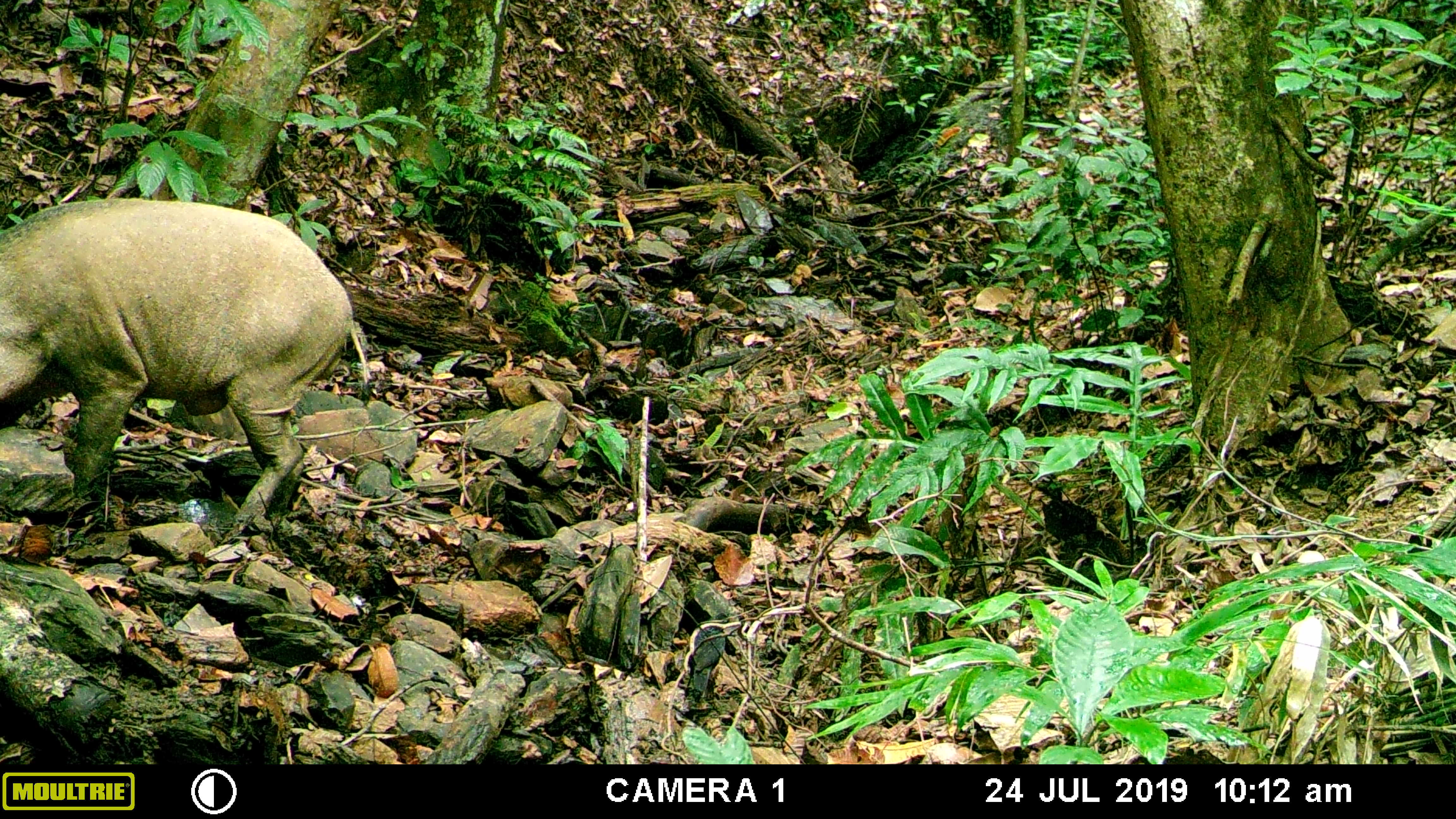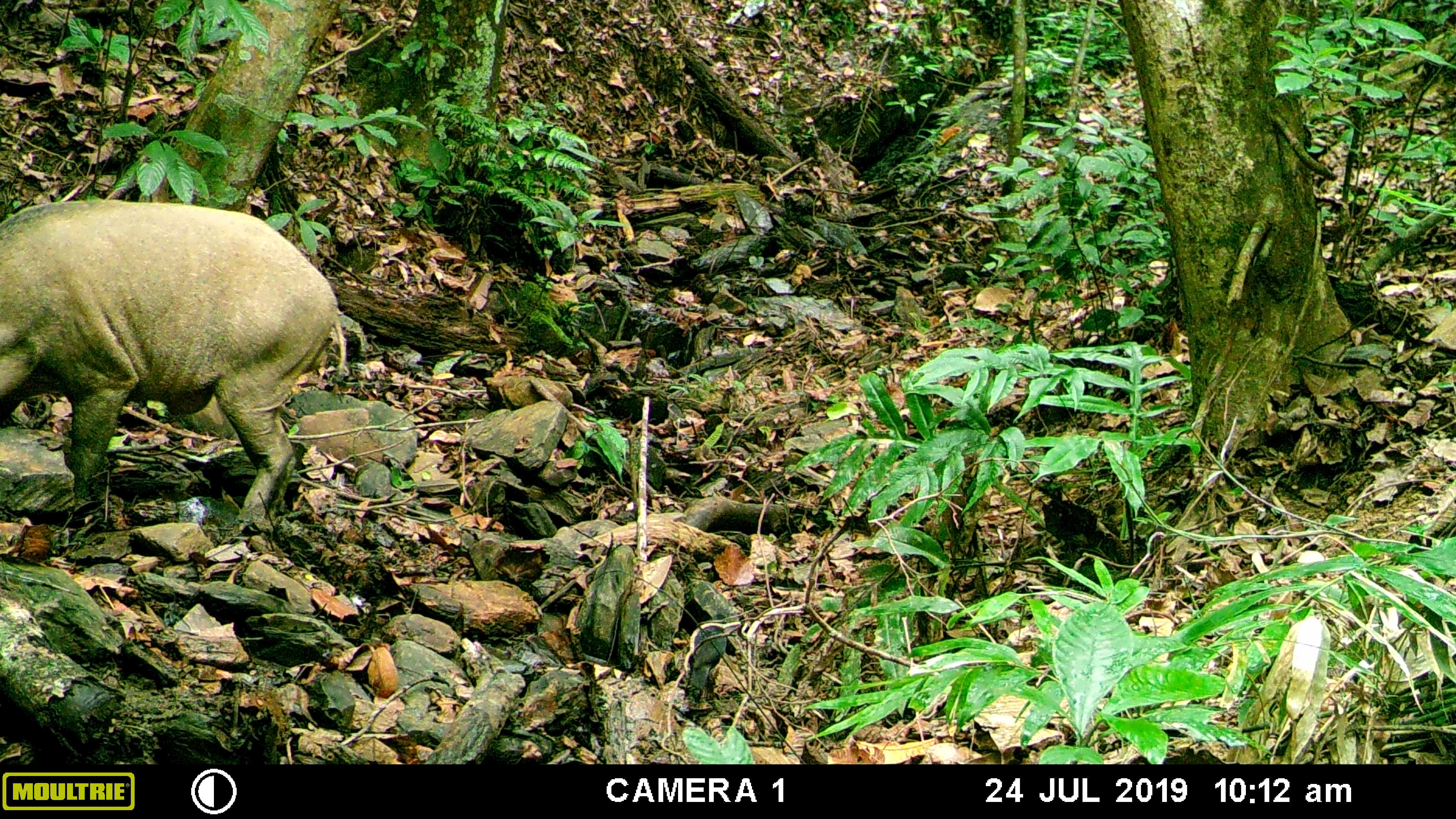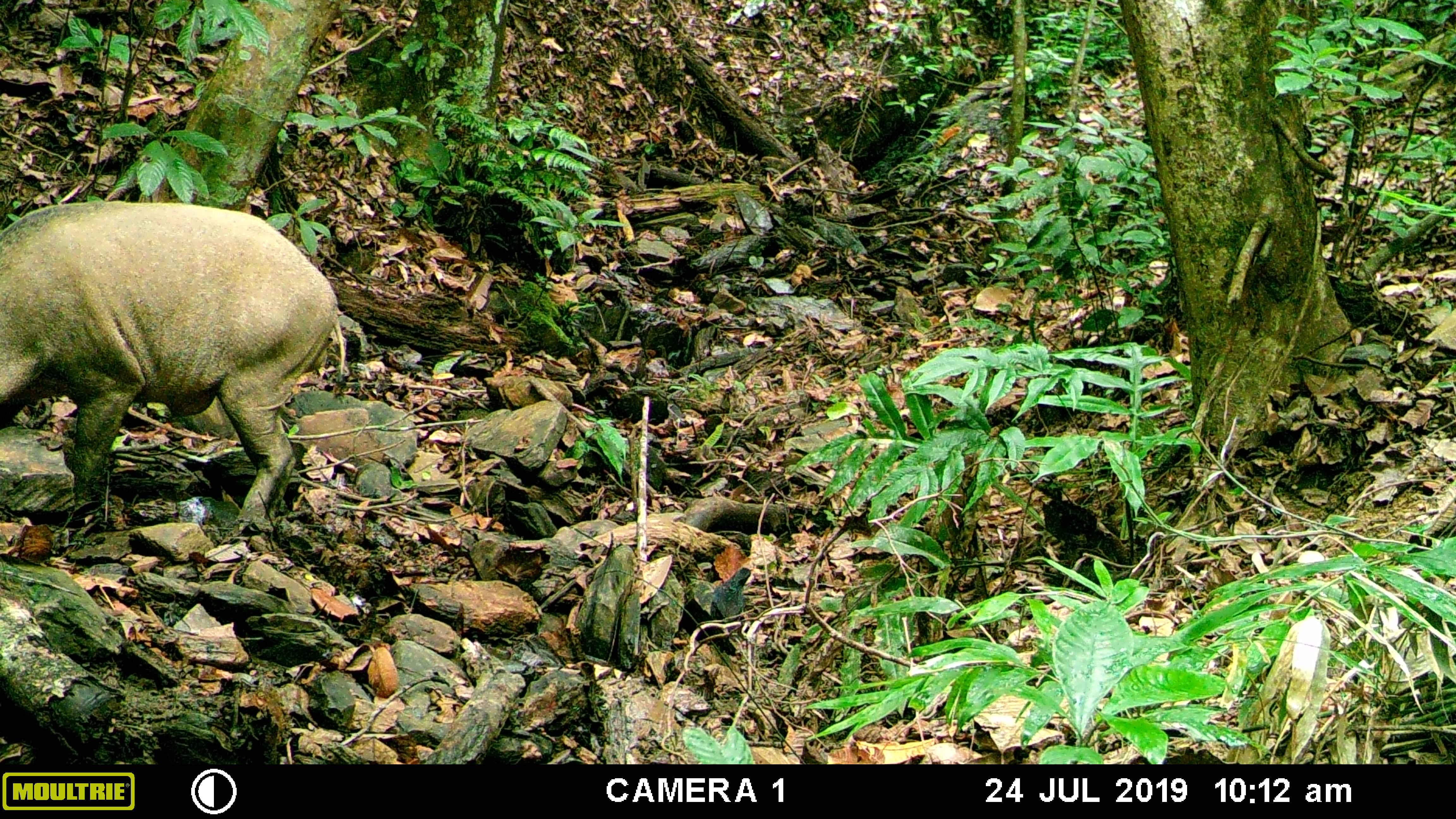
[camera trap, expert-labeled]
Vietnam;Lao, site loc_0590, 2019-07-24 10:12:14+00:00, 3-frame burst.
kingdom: Animalia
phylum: Chordata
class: Mammalia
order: Artiodactyla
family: Suidae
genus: Sus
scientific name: Sus scrofa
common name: eurasian wild pig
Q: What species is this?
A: Eurasian wild pig (Sus scrofa).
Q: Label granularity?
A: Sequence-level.